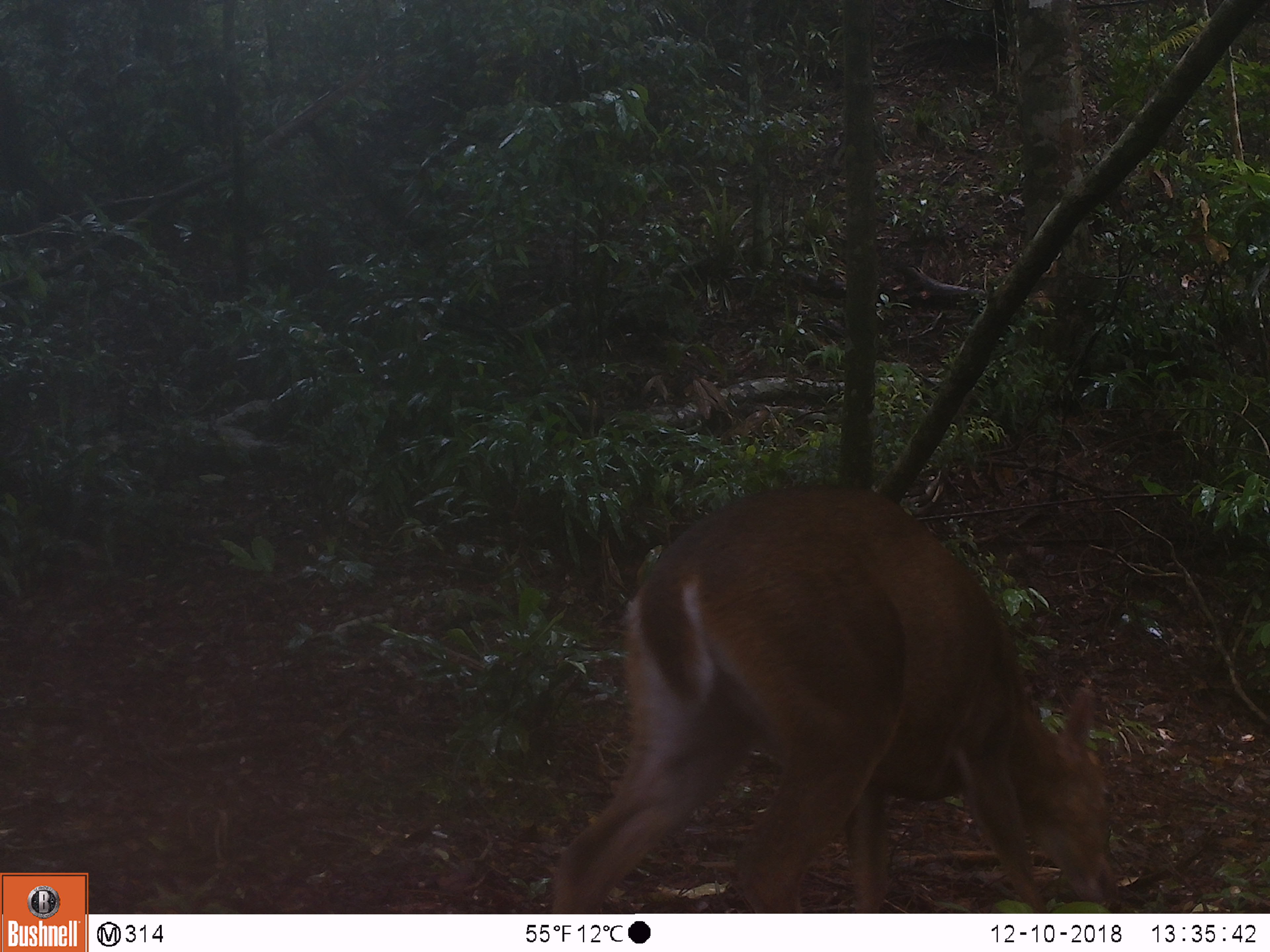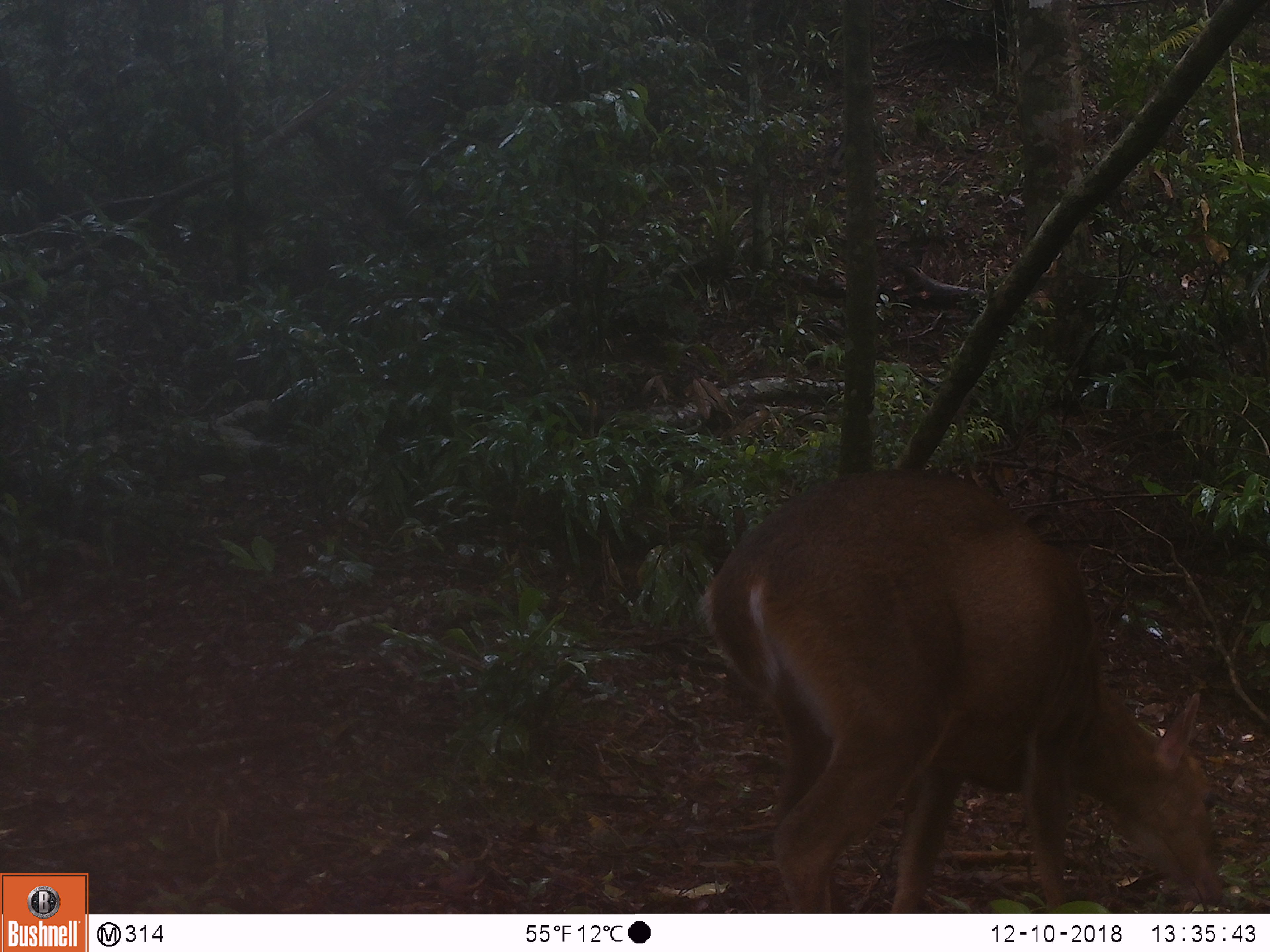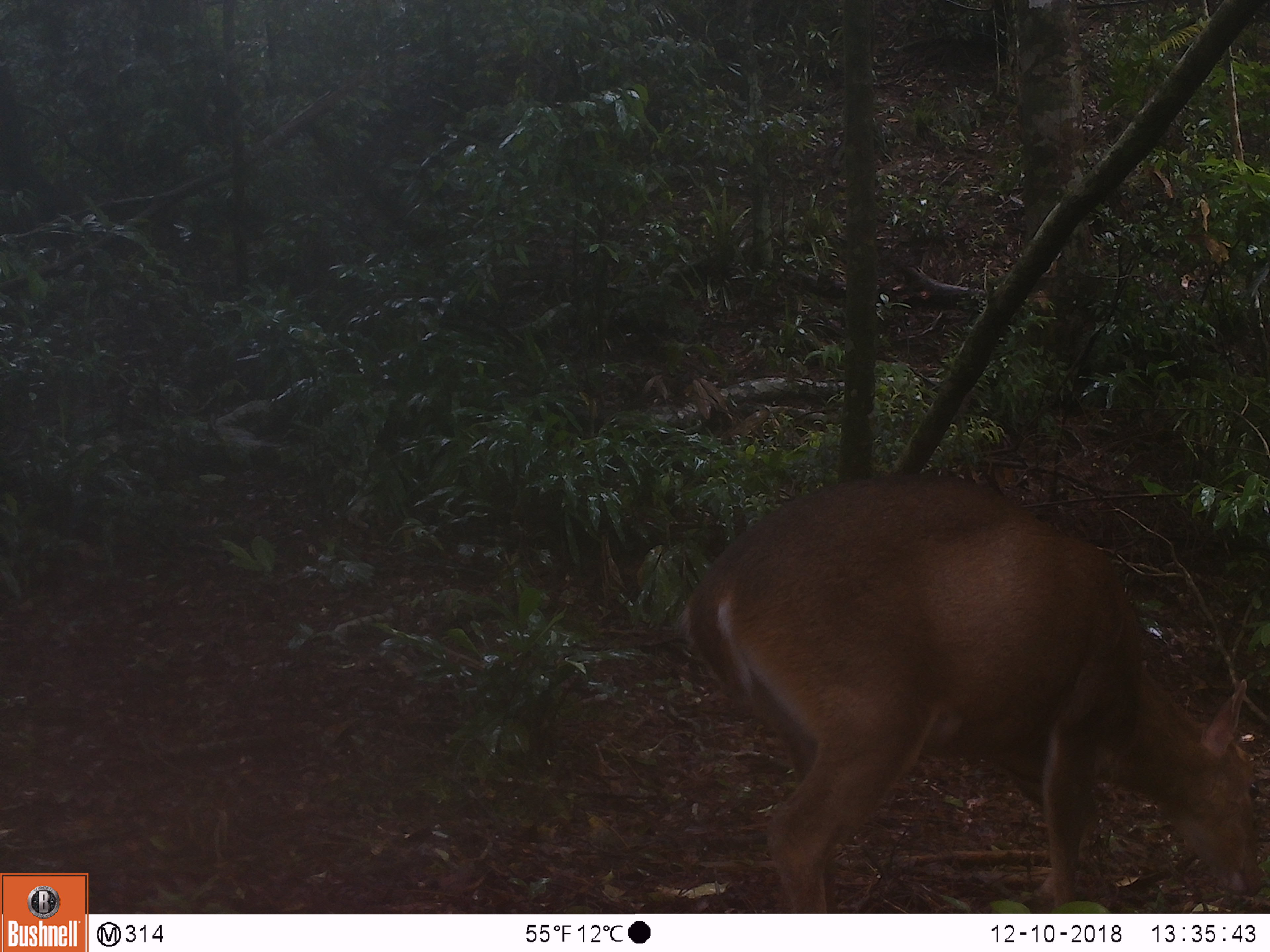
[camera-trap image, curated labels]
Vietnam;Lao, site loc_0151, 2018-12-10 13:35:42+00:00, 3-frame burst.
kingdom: Animalia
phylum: Chordata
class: Mammalia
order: Artiodactyla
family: Cervidae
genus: Muntiacus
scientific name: Muntiacus vuquangensis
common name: large-antlered muntjac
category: large antlered muntjac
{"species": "large antlered muntjac (large-antlered muntjac) (Muntiacus vuquangensis)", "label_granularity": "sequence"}